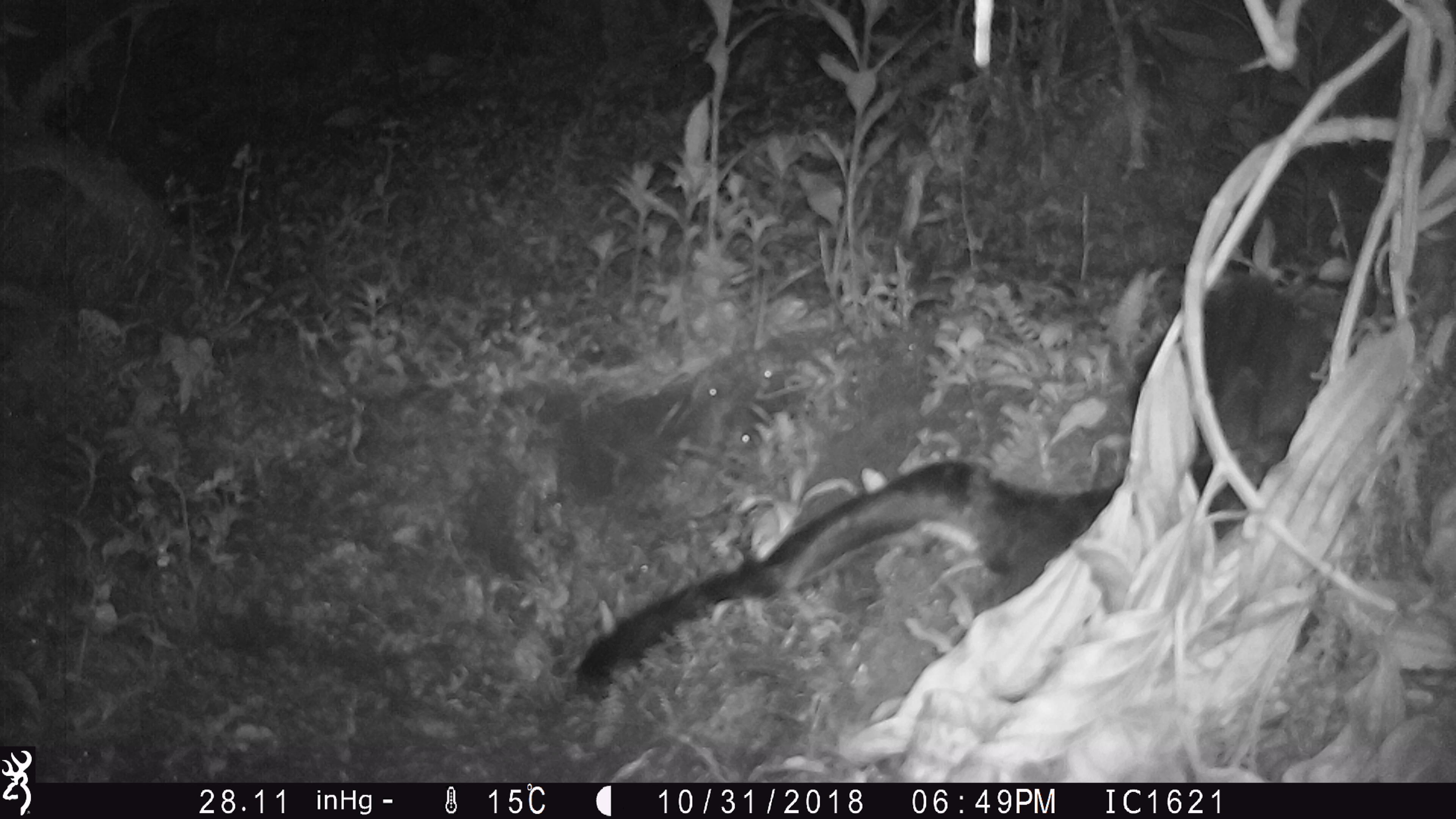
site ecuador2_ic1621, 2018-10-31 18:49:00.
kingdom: Animalia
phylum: Chordata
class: Aves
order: Procellariiformes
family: Procellariidae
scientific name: Procellariidae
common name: petrel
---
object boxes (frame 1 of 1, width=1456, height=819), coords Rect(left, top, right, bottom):
petrel: Rect(569, 271, 1337, 693)